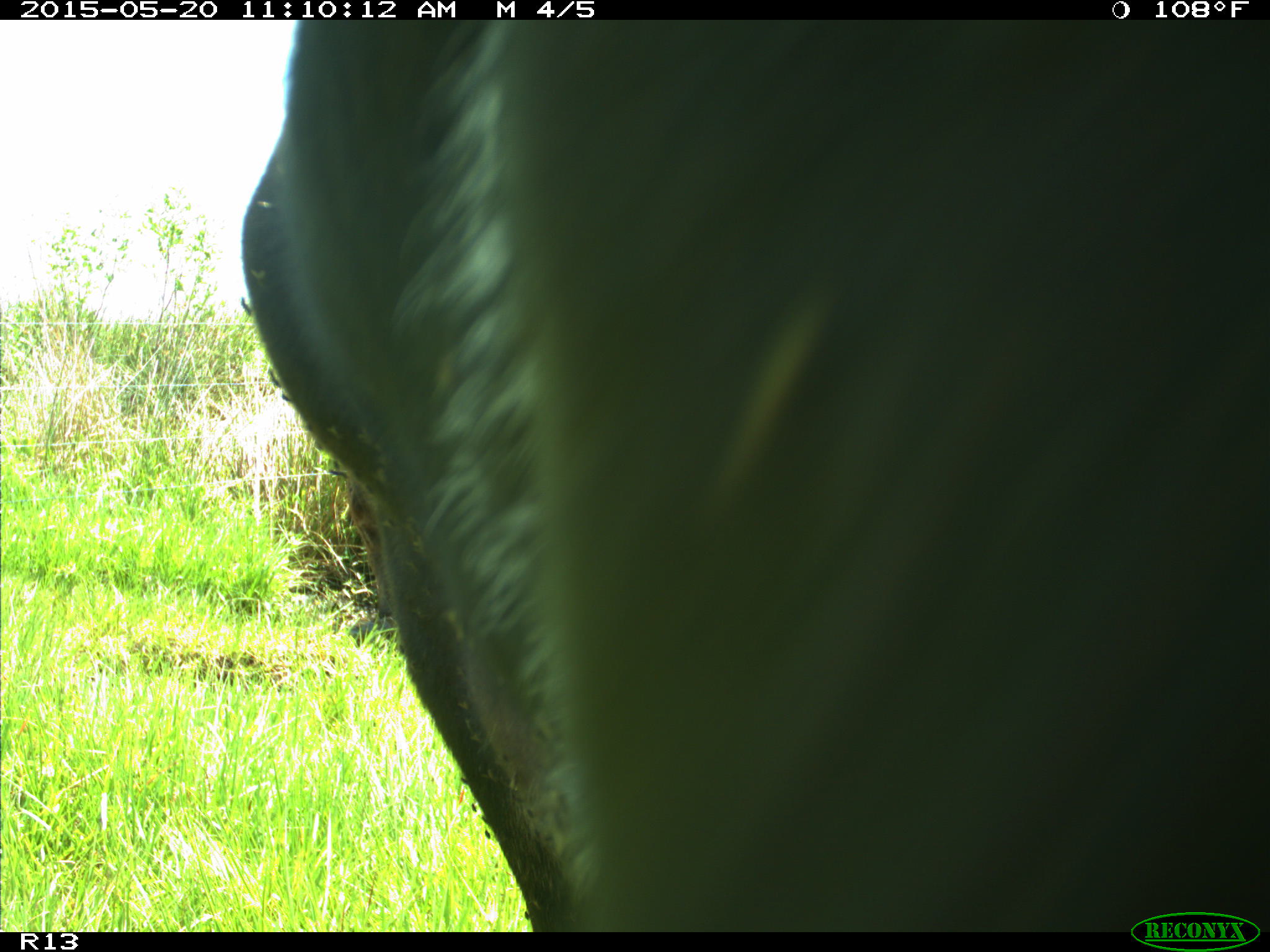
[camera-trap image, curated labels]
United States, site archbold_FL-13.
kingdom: Animalia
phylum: Chordata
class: Mammalia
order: Artiodactyla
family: Bovidae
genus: Bos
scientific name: Bos taurus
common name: domestic cow